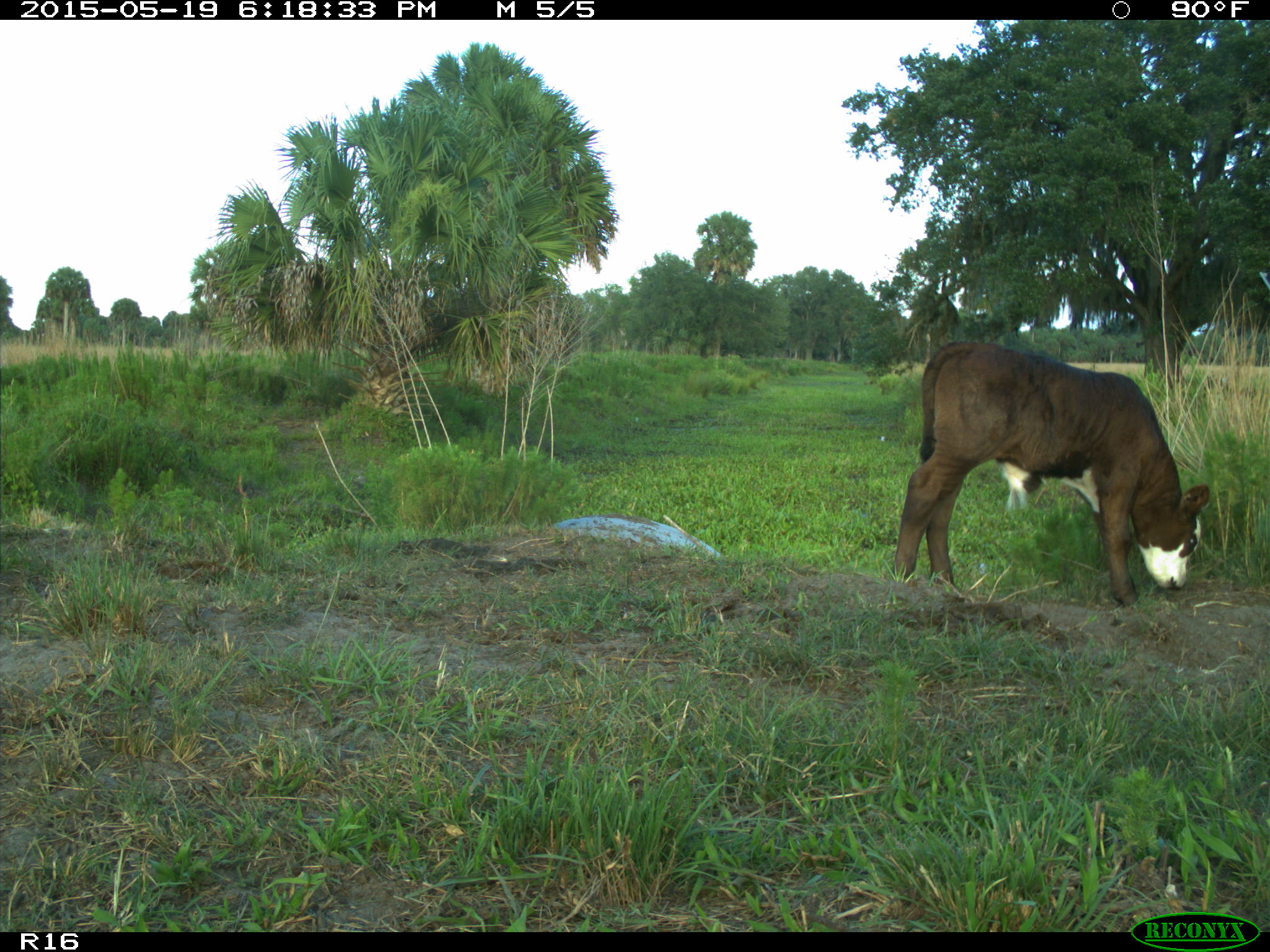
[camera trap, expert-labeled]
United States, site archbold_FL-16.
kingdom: Animalia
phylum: Chordata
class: Mammalia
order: Artiodactyla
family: Bovidae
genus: Bos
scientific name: Bos taurus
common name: domestic cow